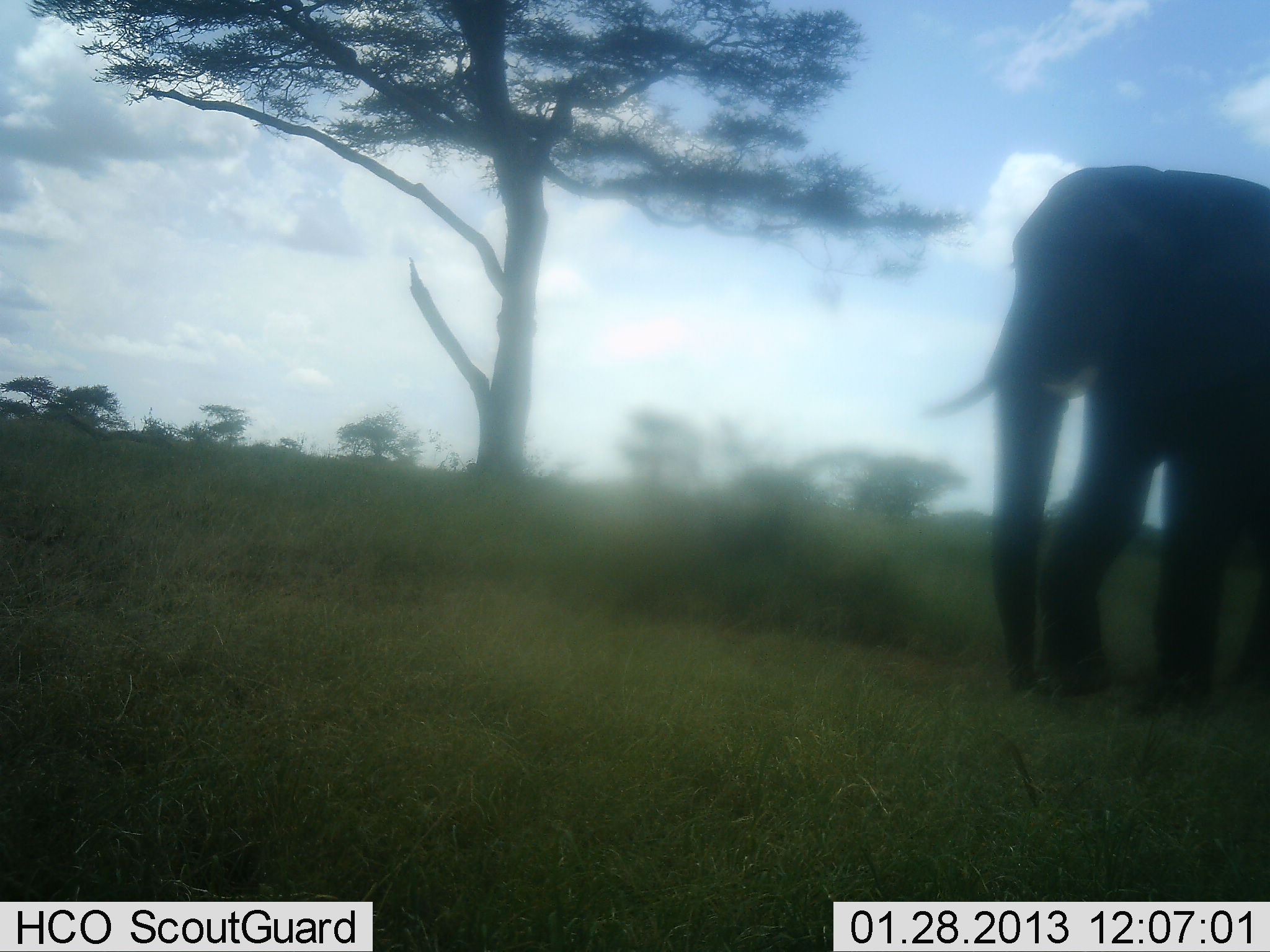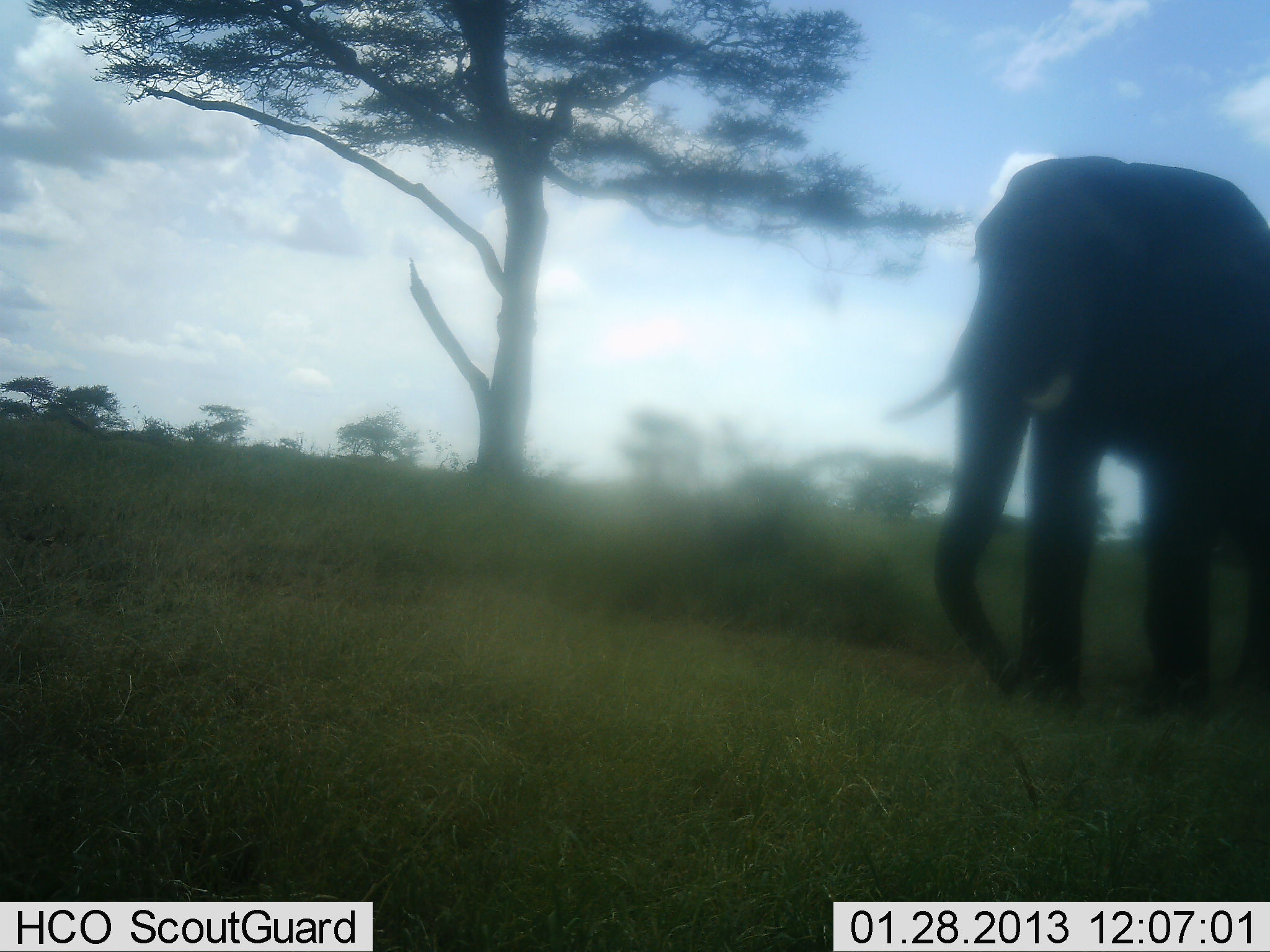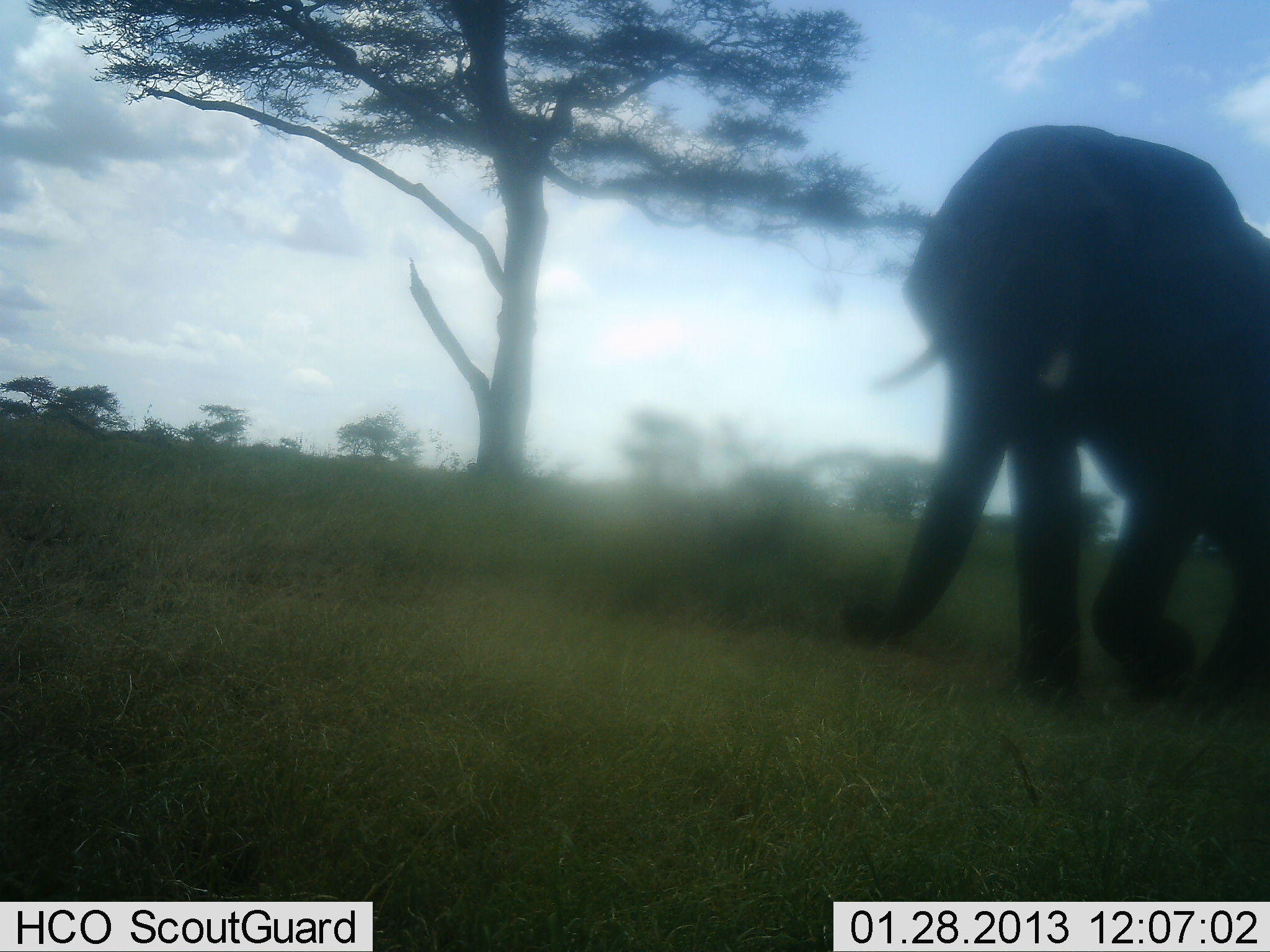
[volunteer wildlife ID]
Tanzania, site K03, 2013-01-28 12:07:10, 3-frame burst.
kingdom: Animalia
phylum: Chordata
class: Mammalia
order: Proboscidea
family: Elephantidae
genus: Loxodonta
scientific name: Loxodonta africana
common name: african bush elephant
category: elephant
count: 1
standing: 6%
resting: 0%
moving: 94%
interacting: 0%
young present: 0%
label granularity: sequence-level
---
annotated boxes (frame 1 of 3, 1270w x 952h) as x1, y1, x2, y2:
animal: 904, 161, 1270, 713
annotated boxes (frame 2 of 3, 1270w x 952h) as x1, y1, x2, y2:
animal: 878, 154, 1270, 713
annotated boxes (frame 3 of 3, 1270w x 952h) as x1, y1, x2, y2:
animal: 840, 121, 1270, 713